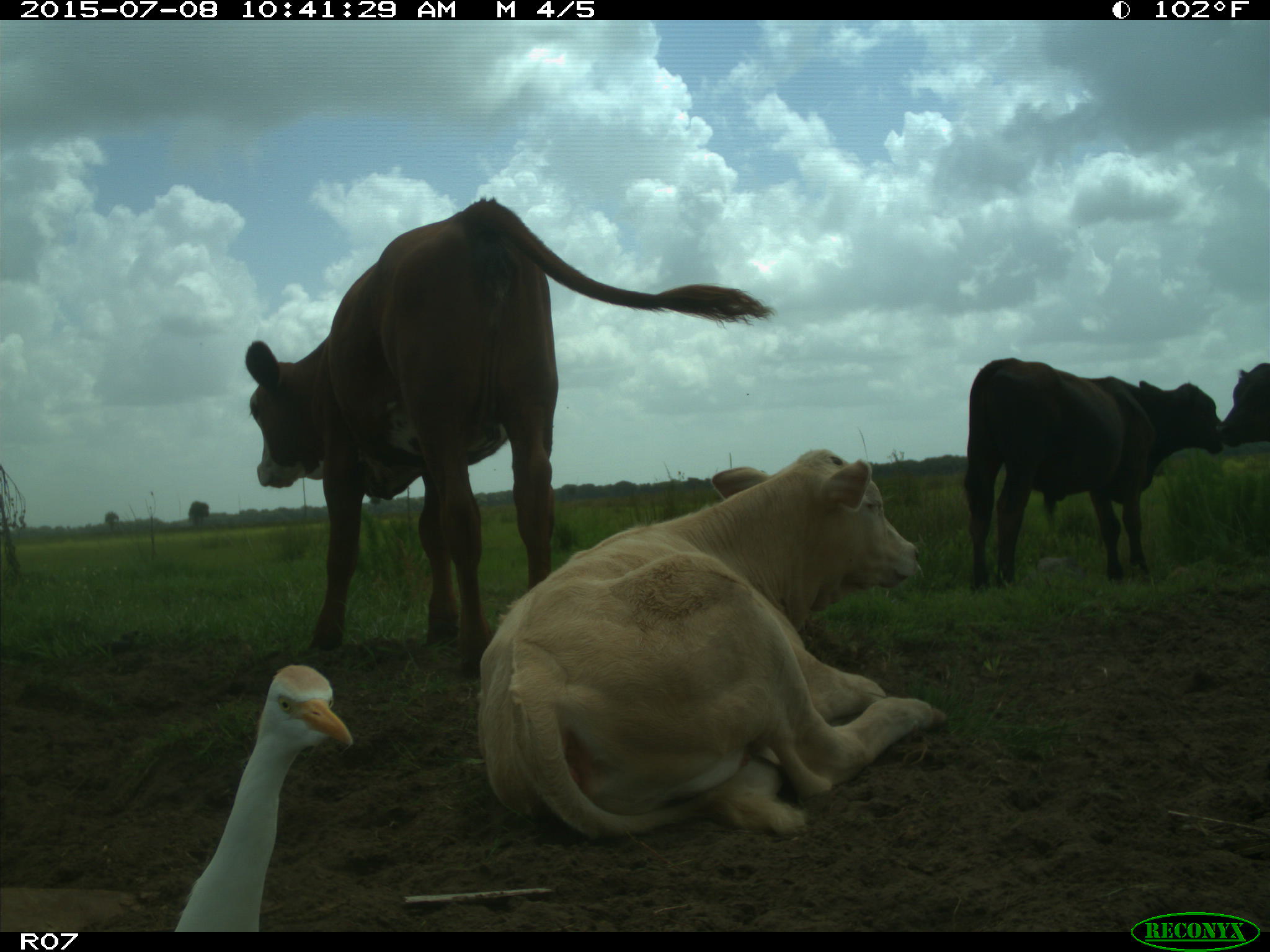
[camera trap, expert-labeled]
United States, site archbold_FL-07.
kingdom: Animalia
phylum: Chordata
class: Mammalia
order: Artiodactyla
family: Bovidae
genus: Bos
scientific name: Bos taurus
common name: domestic cow